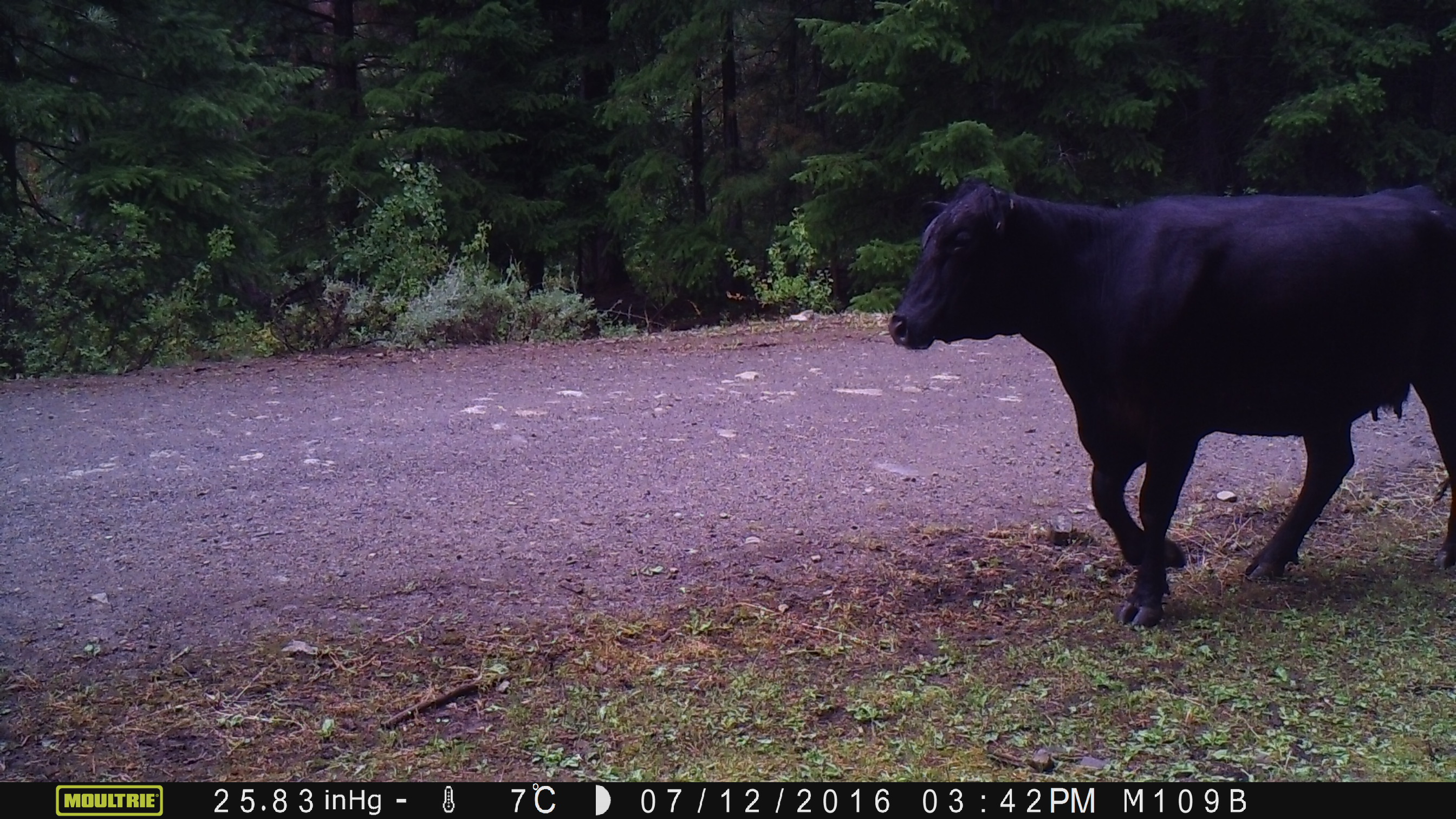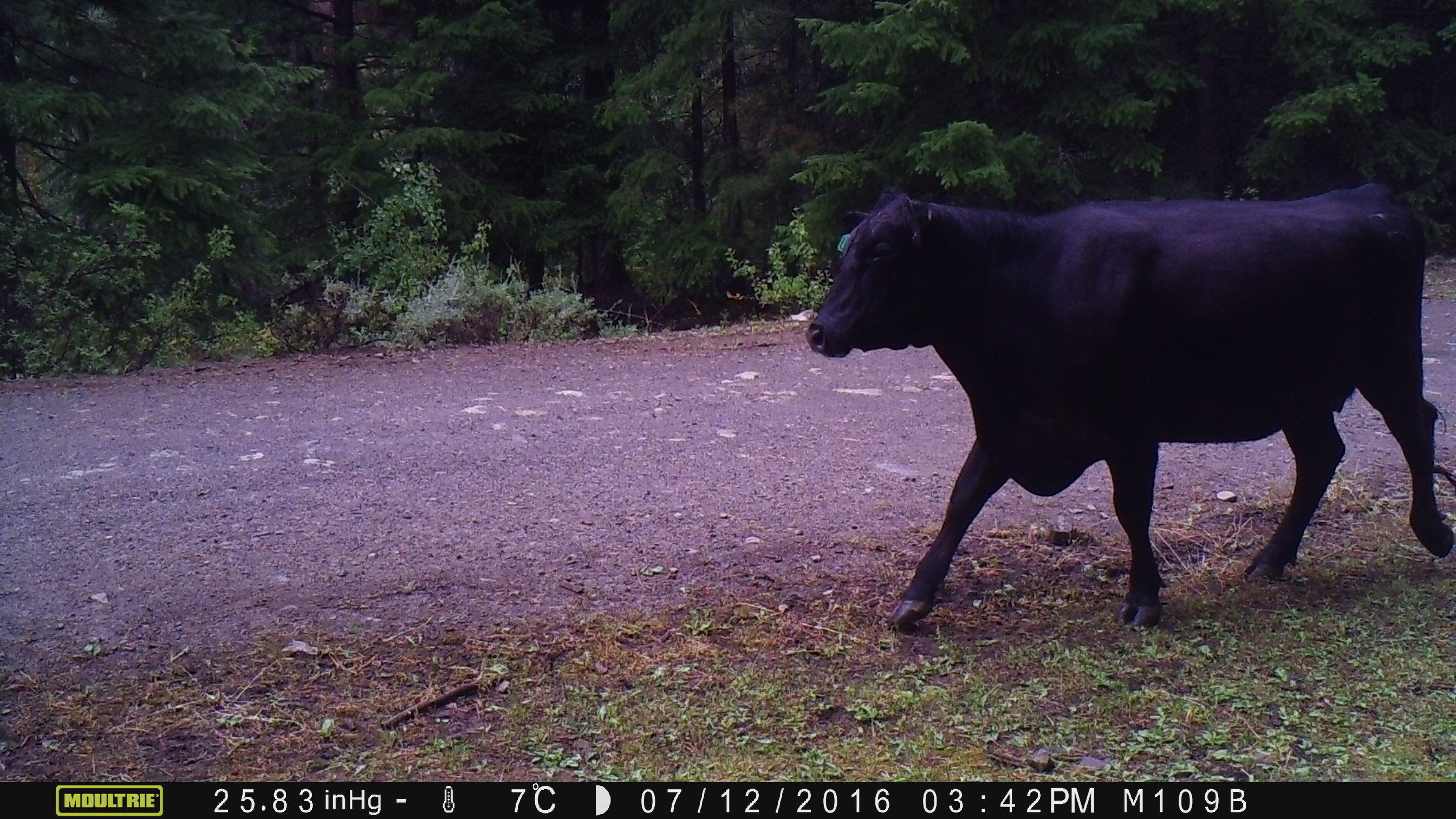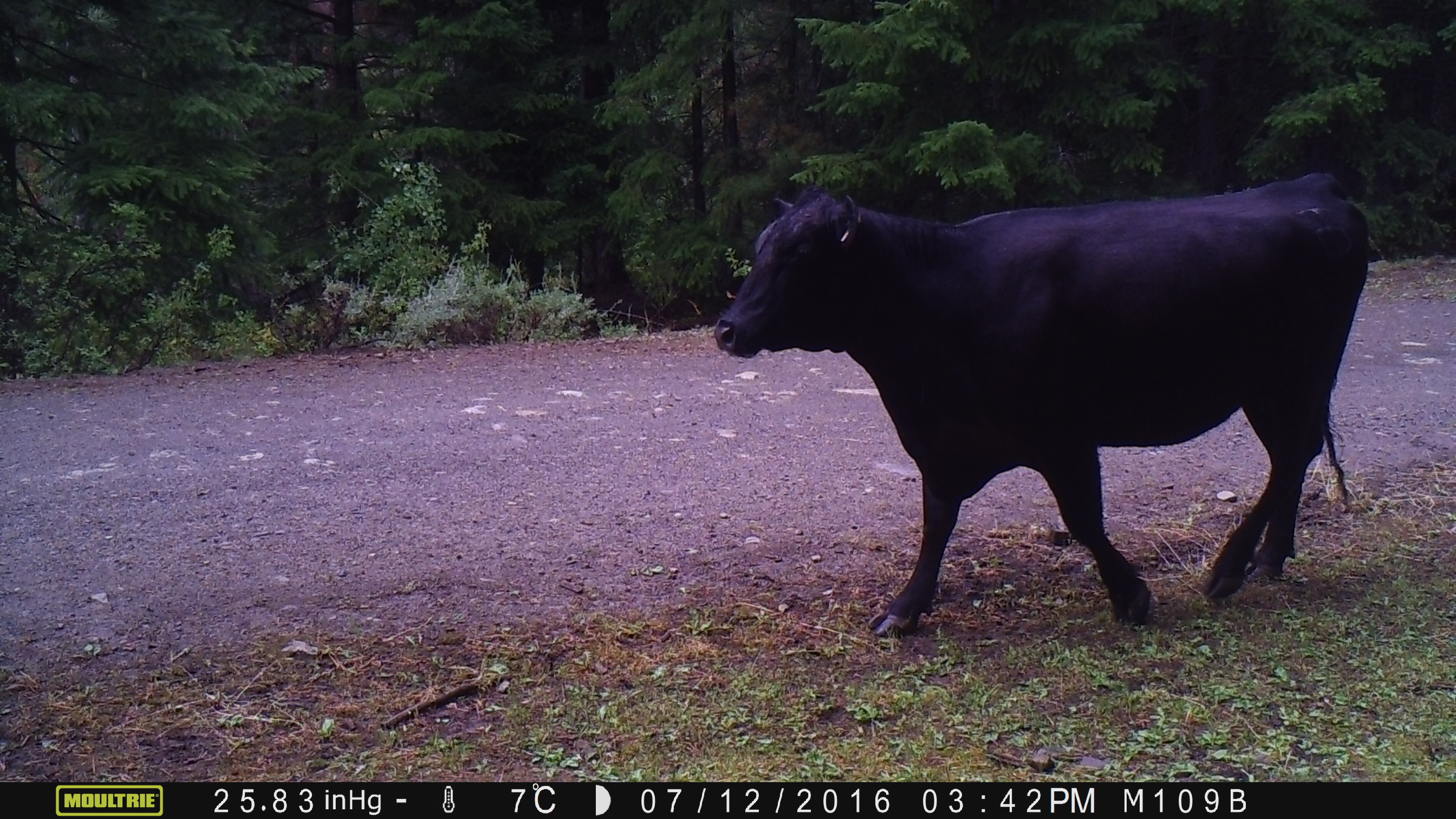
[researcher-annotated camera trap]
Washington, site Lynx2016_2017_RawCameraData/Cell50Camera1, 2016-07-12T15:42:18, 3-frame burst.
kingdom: Animalia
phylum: Chordata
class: Mammalia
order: Artiodactyla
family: Bovidae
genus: Bos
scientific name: Bos taurus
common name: domestic cattle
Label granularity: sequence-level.